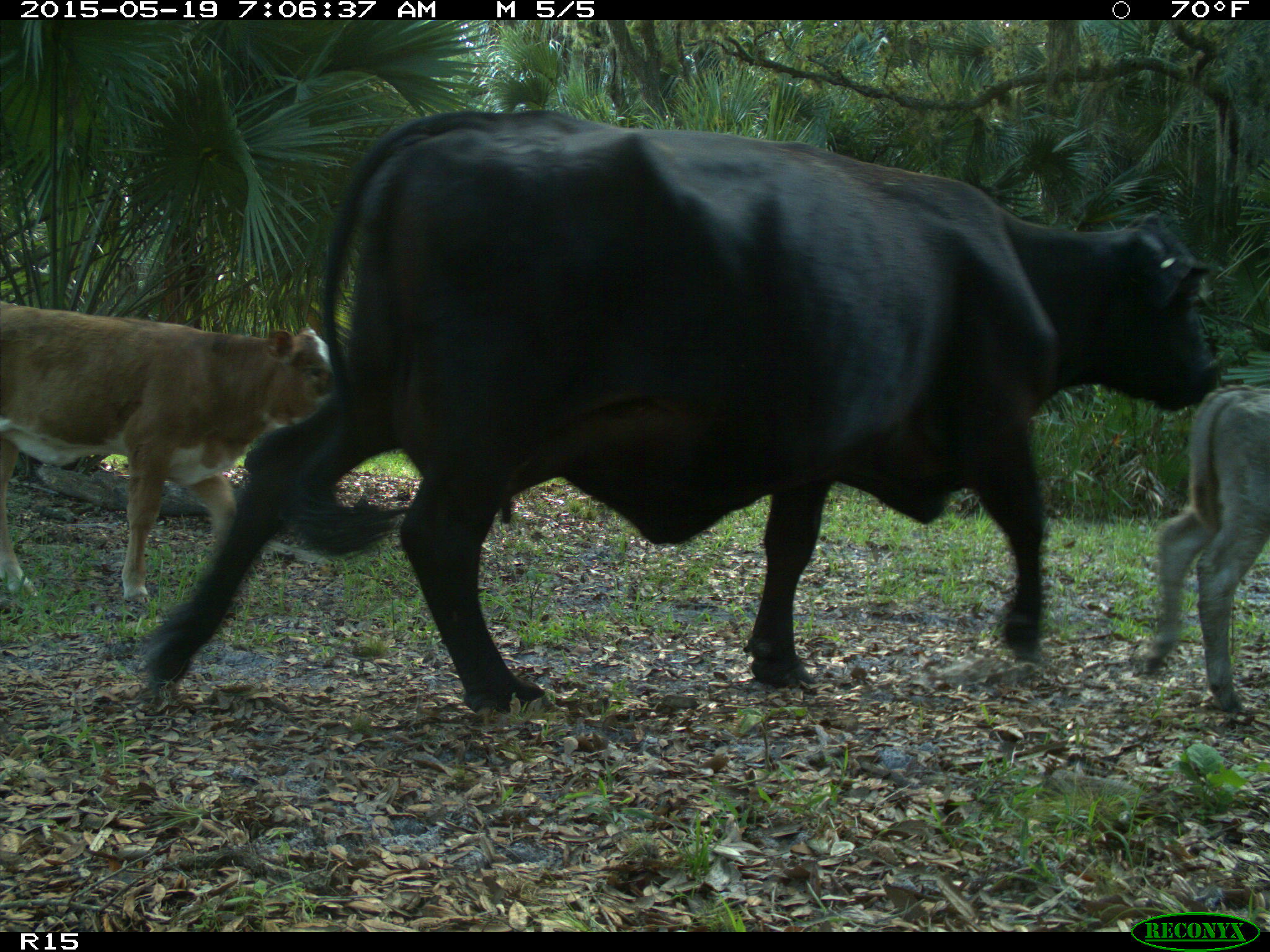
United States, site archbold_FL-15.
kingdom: Animalia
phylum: Chordata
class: Mammalia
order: Artiodactyla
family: Bovidae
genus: Bos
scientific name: Bos taurus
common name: domestic cow